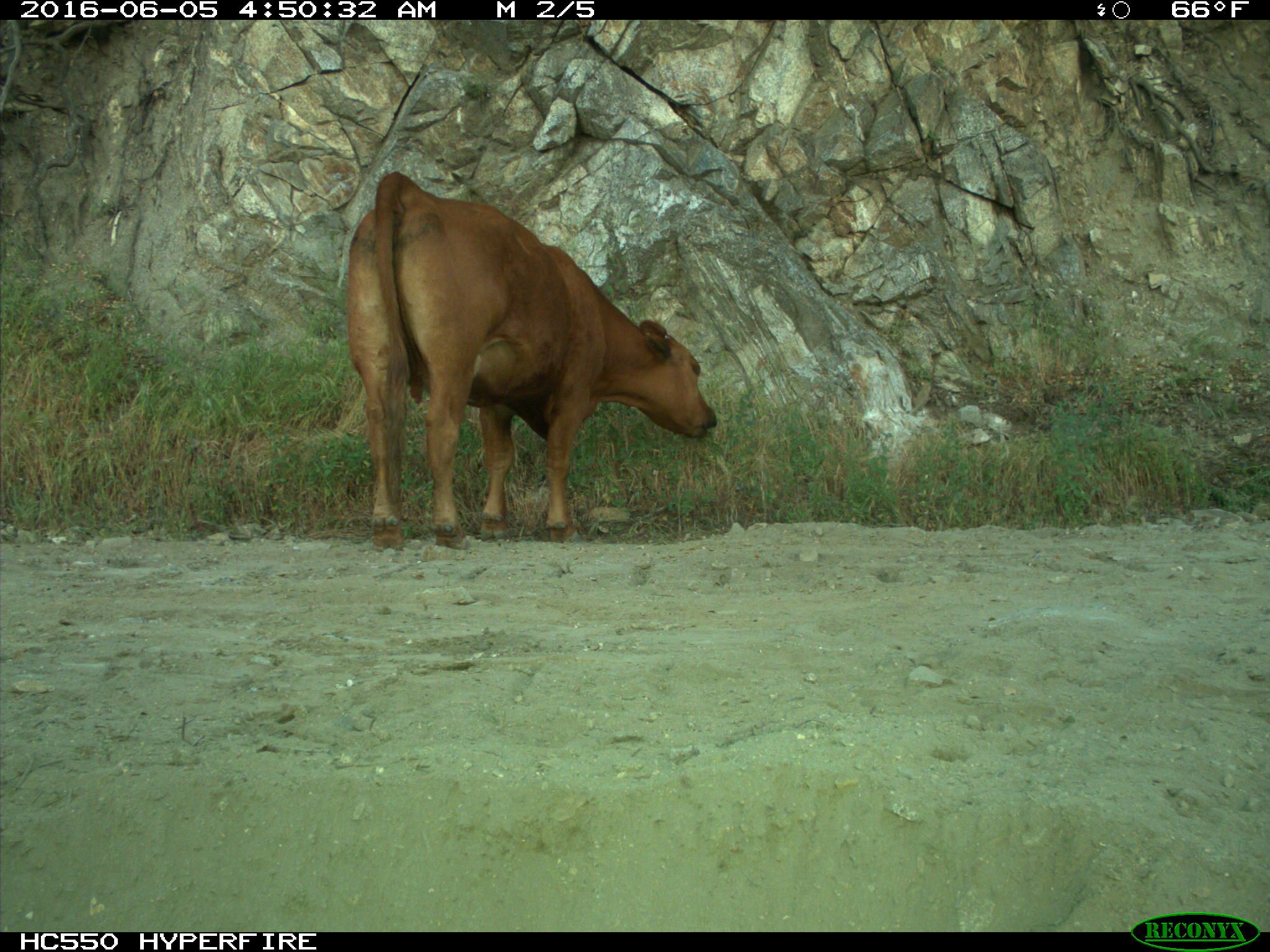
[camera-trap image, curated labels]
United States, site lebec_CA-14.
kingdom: Animalia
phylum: Chordata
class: Mammalia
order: Artiodactyla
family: Bovidae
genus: Bos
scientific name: Bos taurus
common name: domestic cow